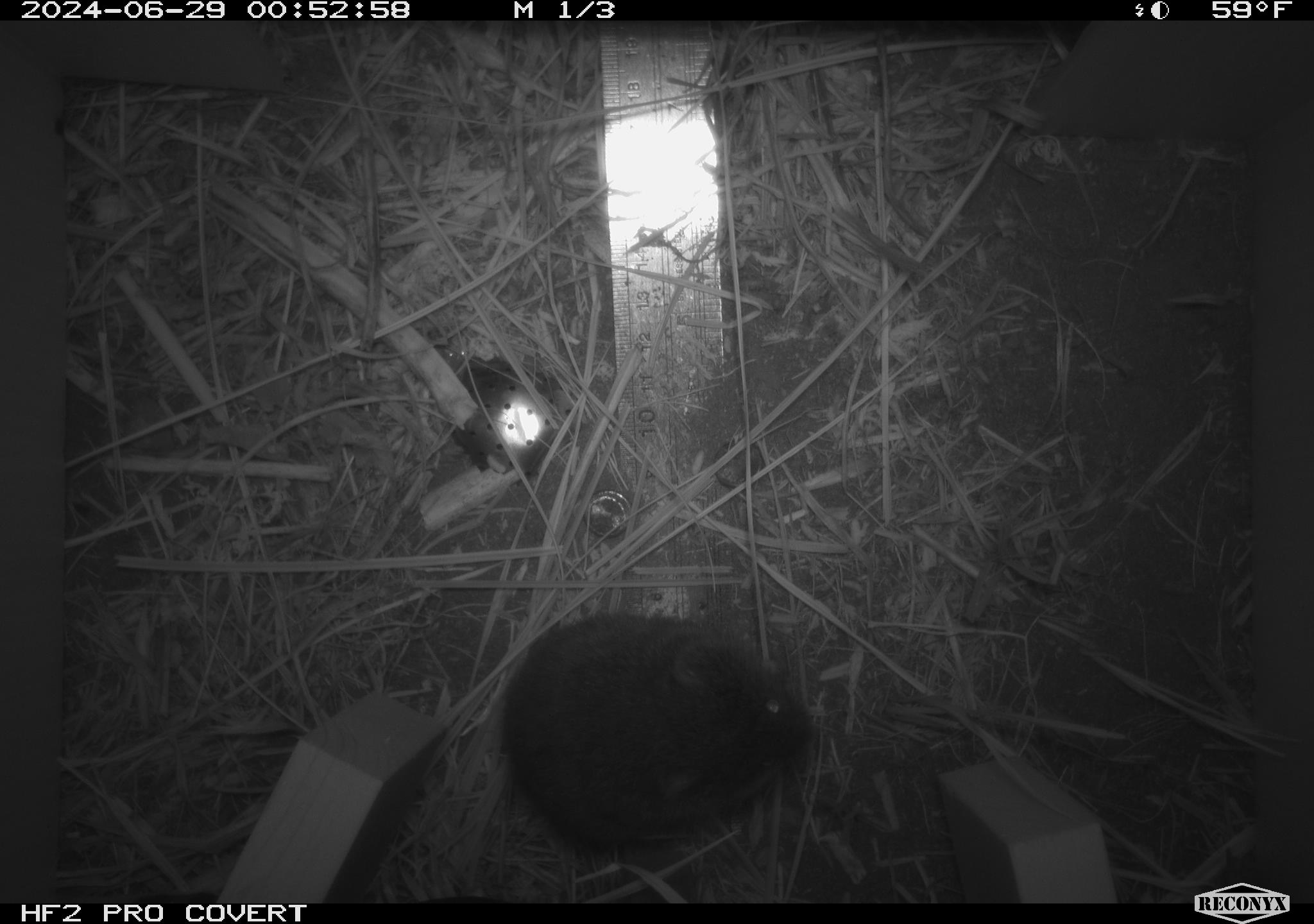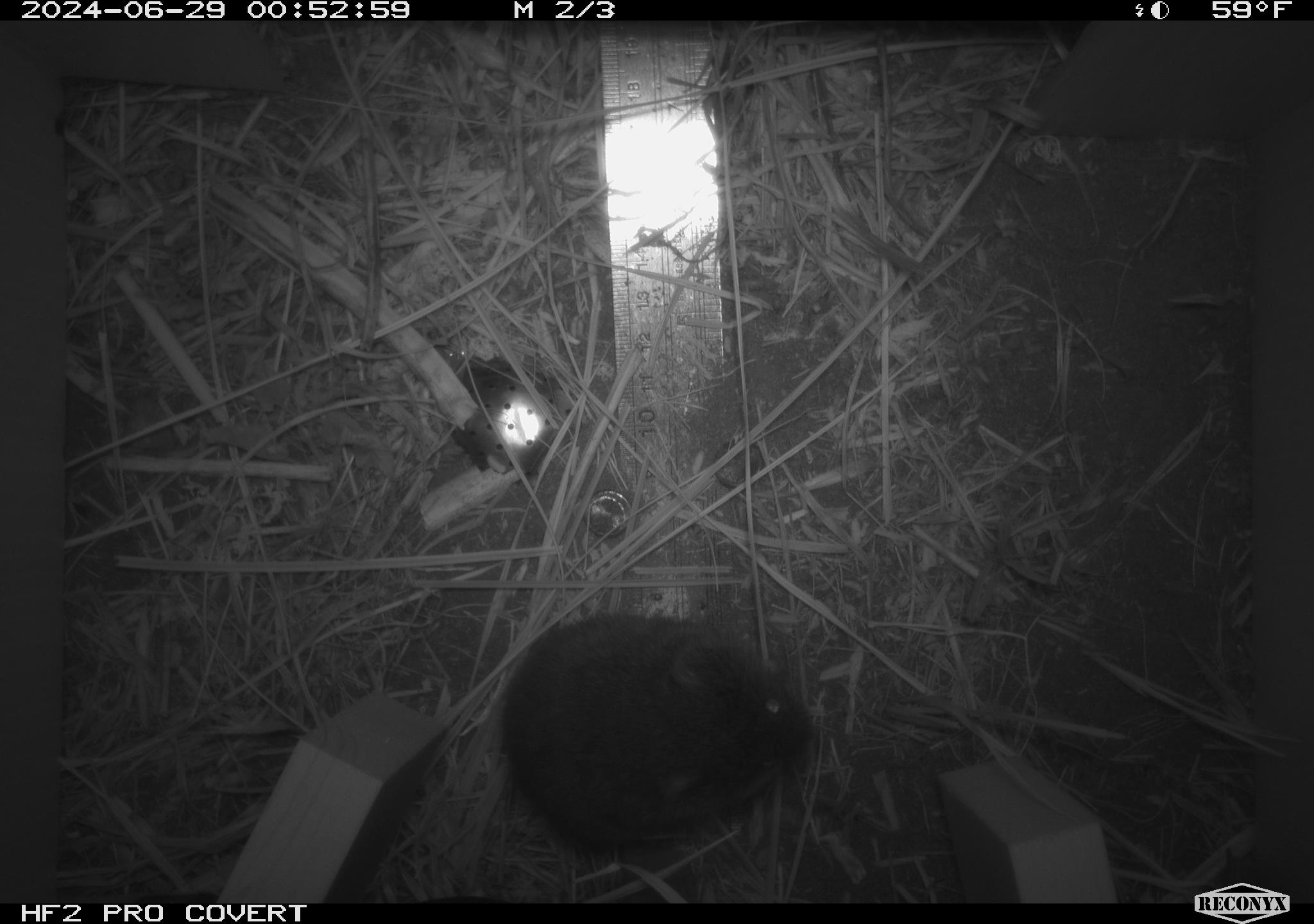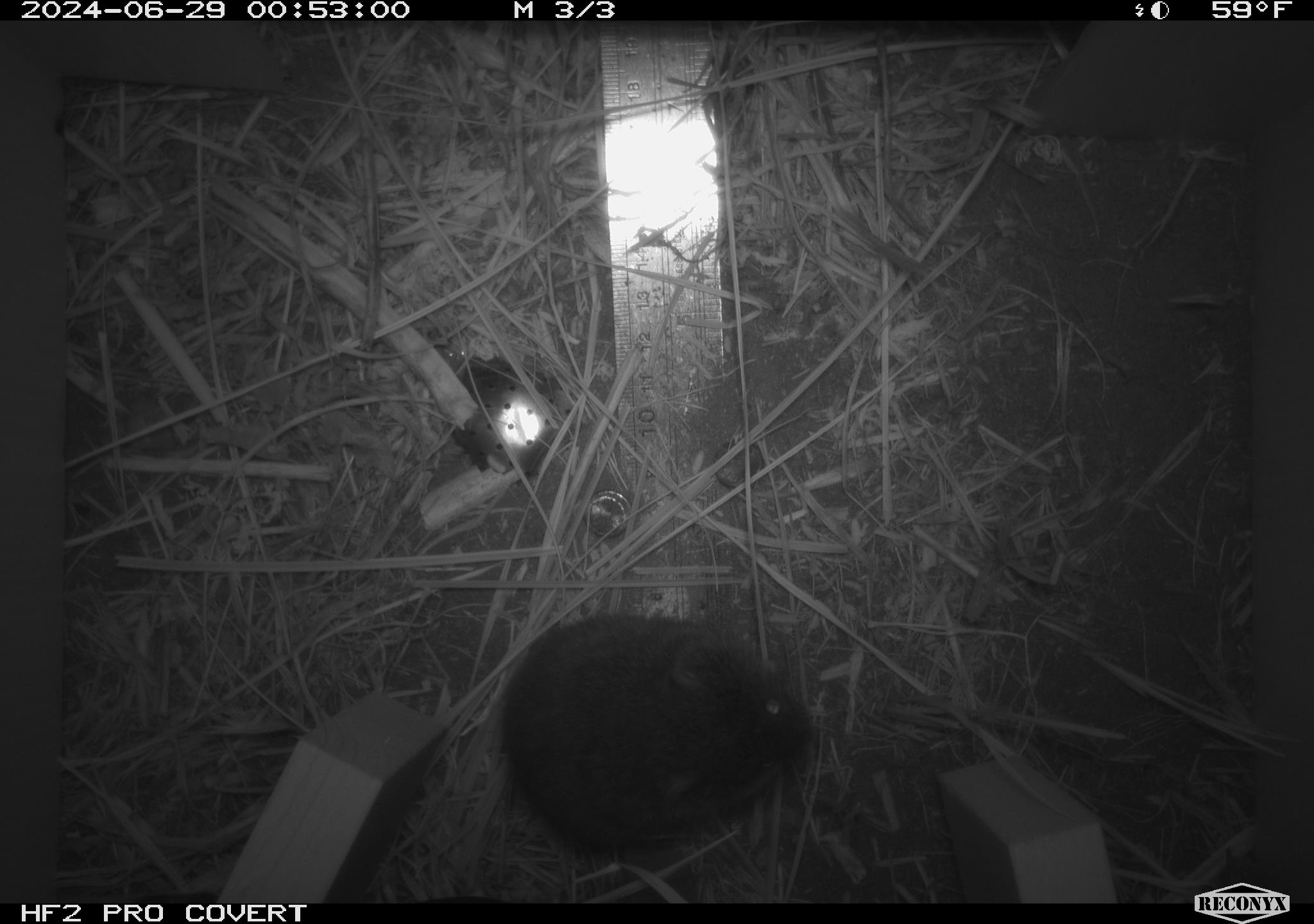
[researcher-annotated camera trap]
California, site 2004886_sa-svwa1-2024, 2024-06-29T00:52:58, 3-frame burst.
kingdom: Animalia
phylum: Chordata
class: Mammalia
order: Rodentia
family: Cricetidae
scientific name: Arvicolinae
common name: voles, lemmings, and muskrats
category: arvicolinae subfamily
Arvicolinae subfamily (voles, lemmings, and muskrats) (Arvicolinae).